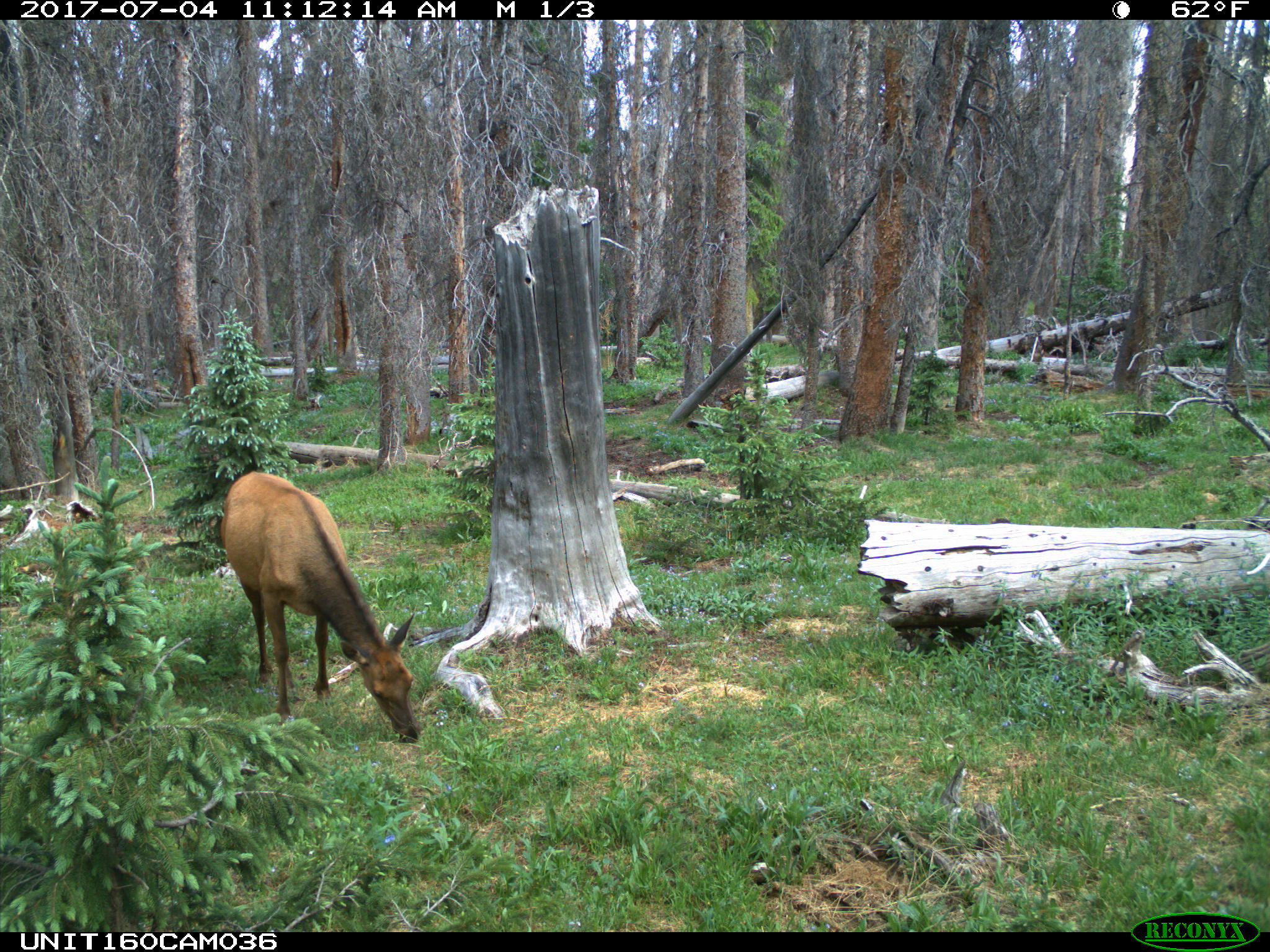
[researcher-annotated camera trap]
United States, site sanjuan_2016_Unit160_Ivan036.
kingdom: Animalia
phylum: Chordata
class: Mammalia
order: Artiodactyla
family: Cervidae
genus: Cervus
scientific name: Cervus elaphus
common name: red deer